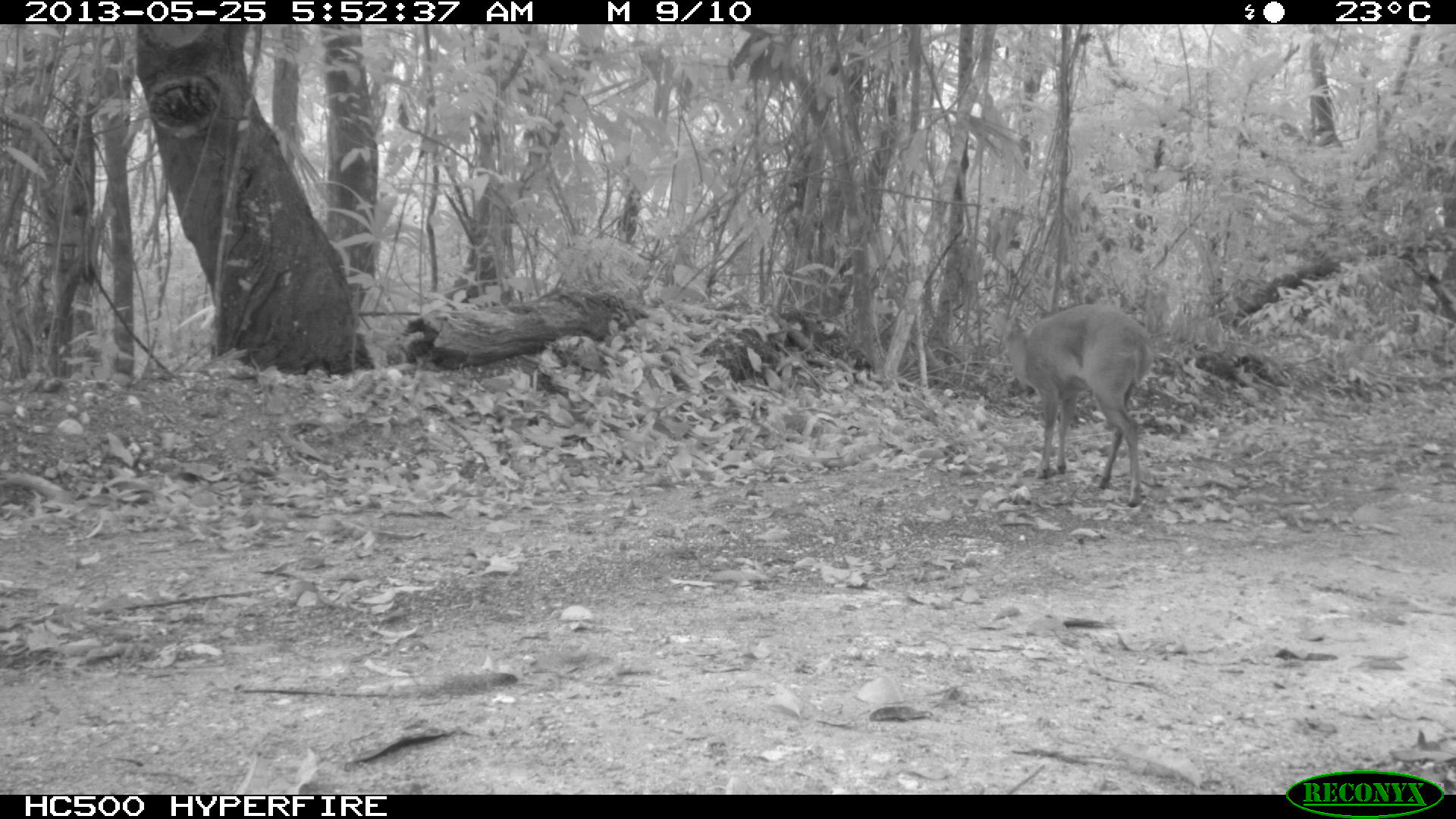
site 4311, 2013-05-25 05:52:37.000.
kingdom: Animalia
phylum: Chordata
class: Mammalia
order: Artiodactyla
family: Cervidae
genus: Mazama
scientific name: Mazama temama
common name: central american red brocket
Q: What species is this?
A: Mazama temama (central american red brocket).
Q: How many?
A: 1.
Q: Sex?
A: Female.